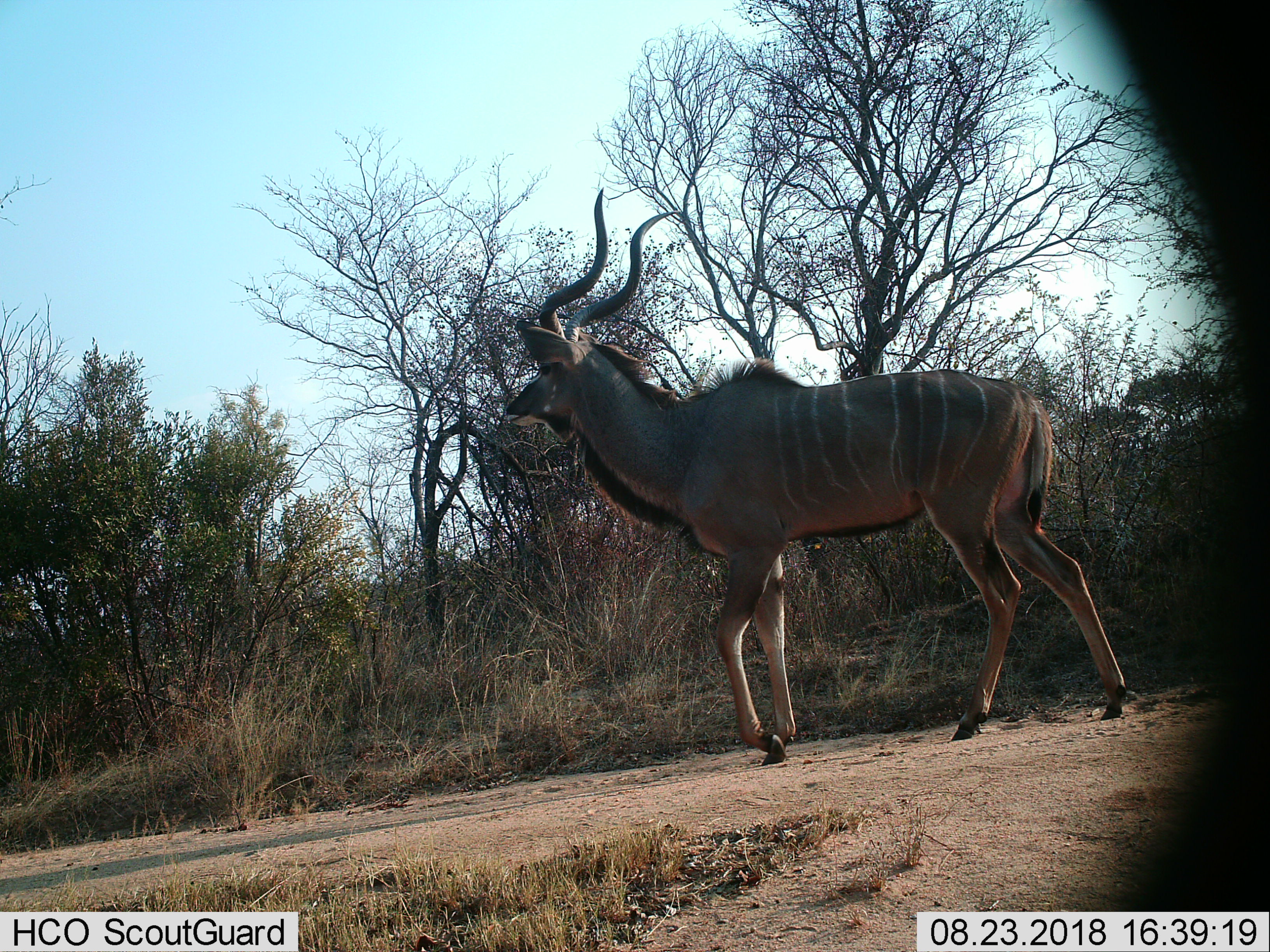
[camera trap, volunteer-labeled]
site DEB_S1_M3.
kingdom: Animalia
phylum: Chordata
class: Mammalia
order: Artiodactyla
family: Bovidae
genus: Tragelaphus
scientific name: Tragelaphus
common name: kudu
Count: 1.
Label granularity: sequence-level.